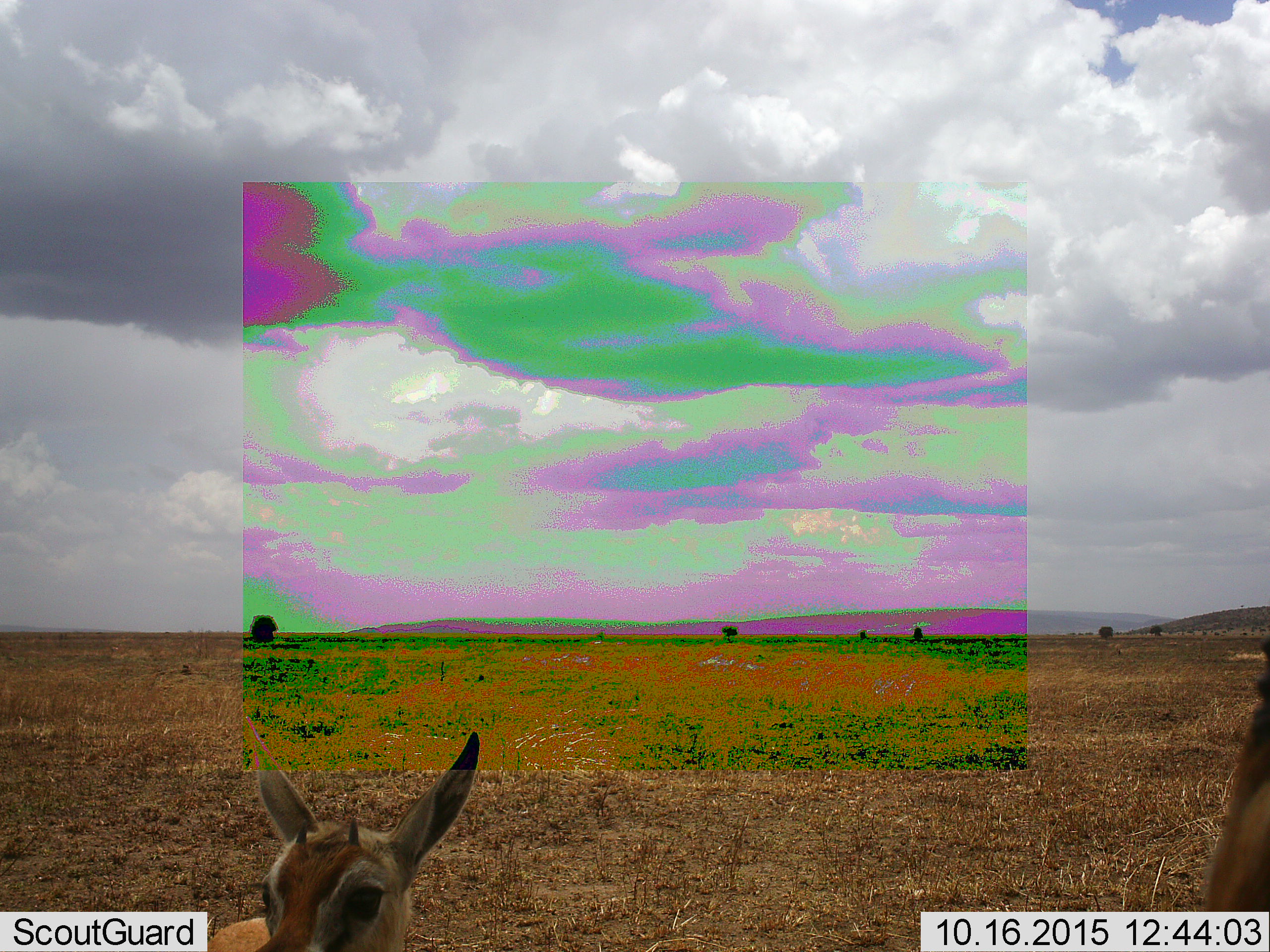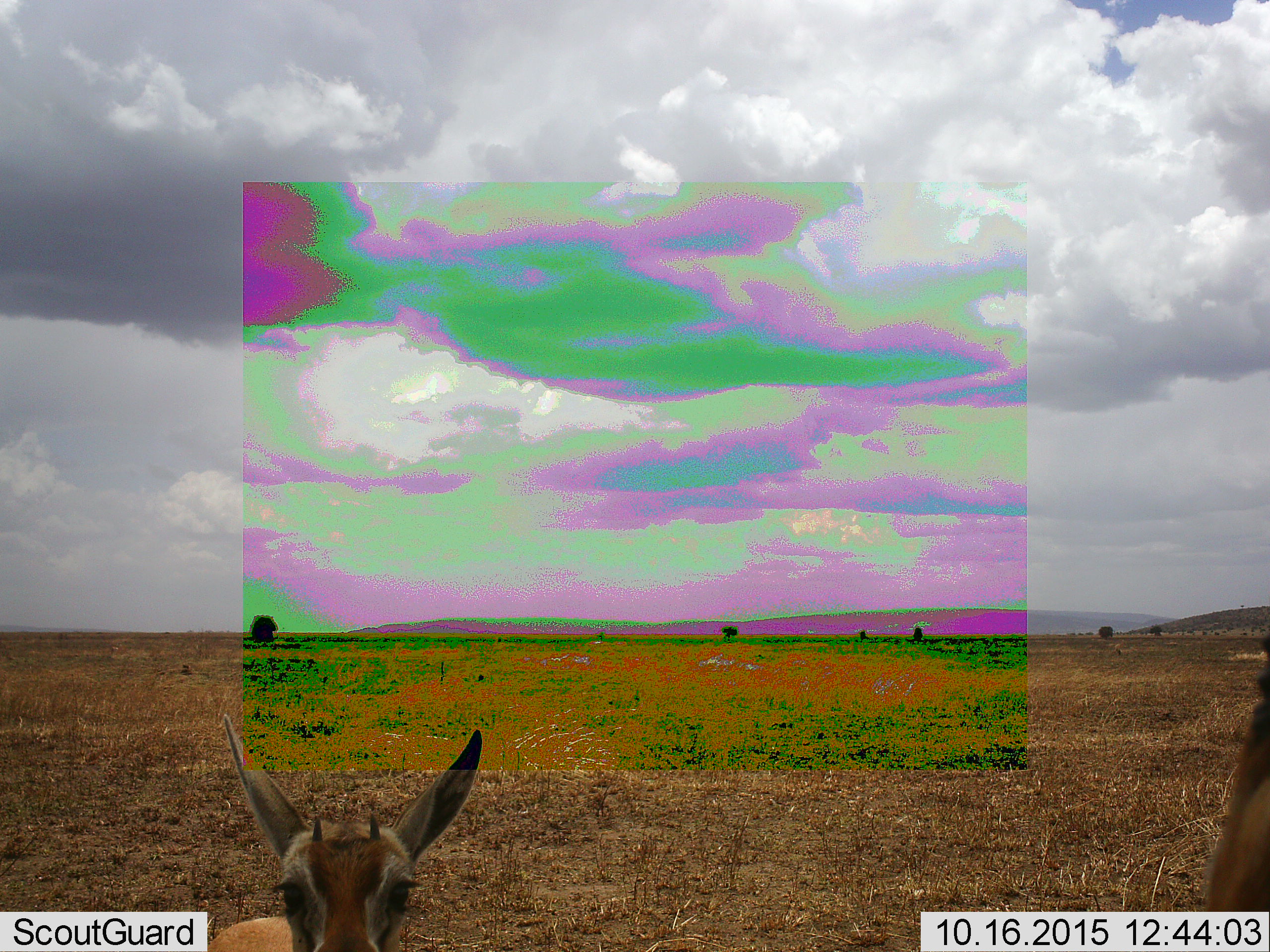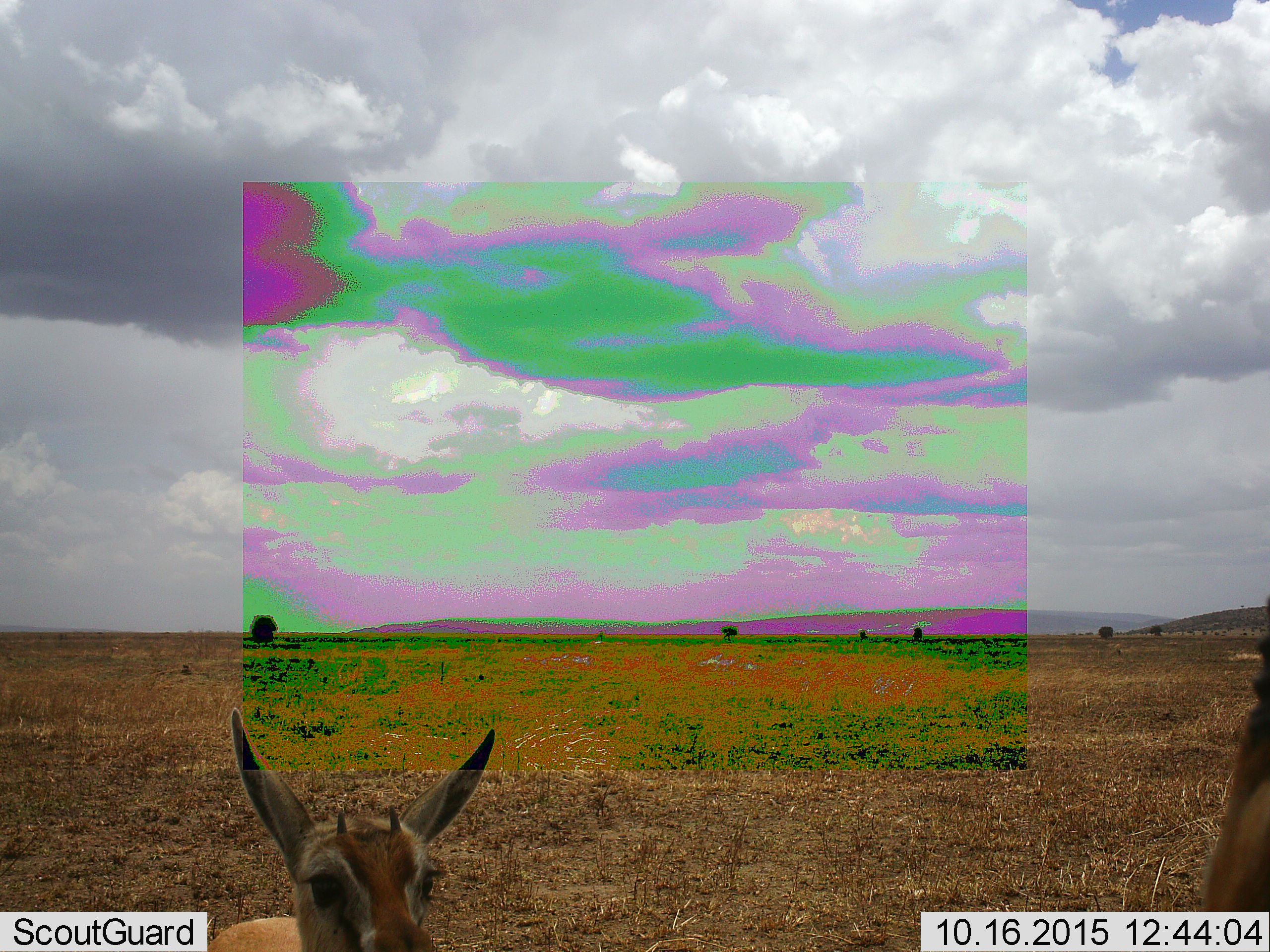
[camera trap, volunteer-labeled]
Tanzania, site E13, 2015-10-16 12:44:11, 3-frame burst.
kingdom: Animalia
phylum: Chordata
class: Mammalia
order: Artiodactyla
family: Bovidae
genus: Eudorcas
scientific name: Eudorcas thomsonii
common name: thomson's gazelle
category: gazellethomsons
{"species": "gazellethomsons (thomson's gazelle) (Eudorcas thomsonii)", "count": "2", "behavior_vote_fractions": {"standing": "100%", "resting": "7%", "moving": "7%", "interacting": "0%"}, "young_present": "36%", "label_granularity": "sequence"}